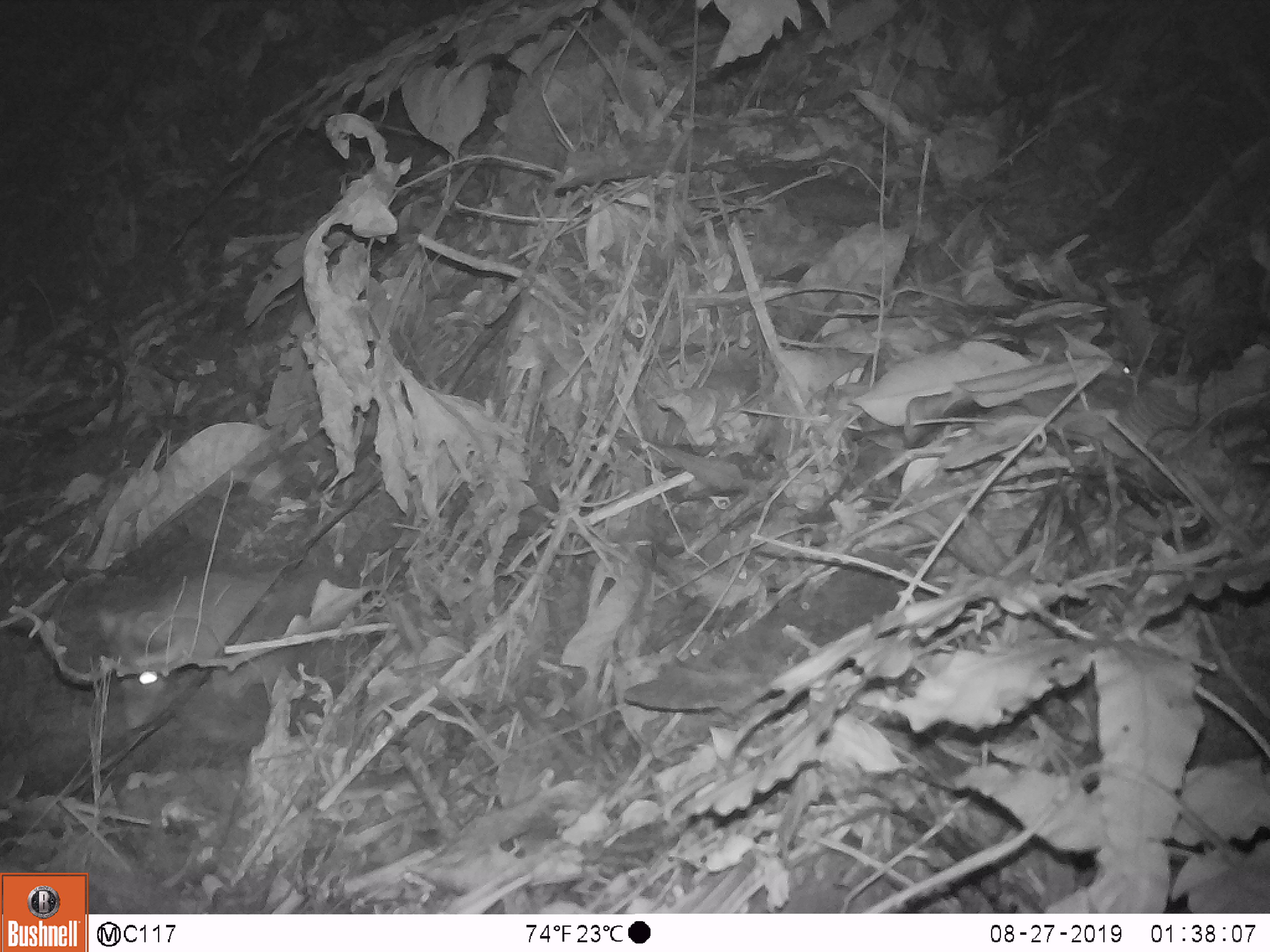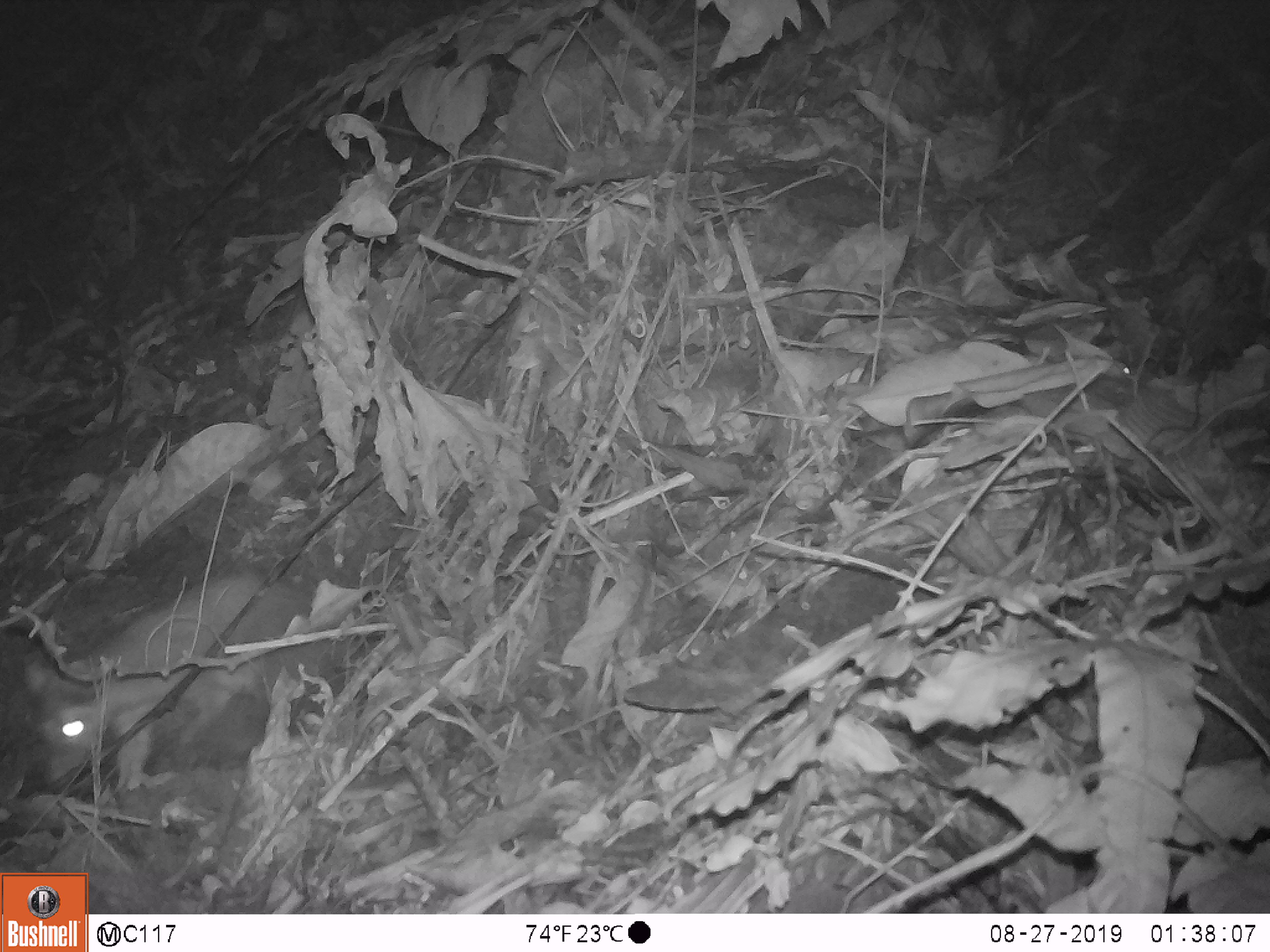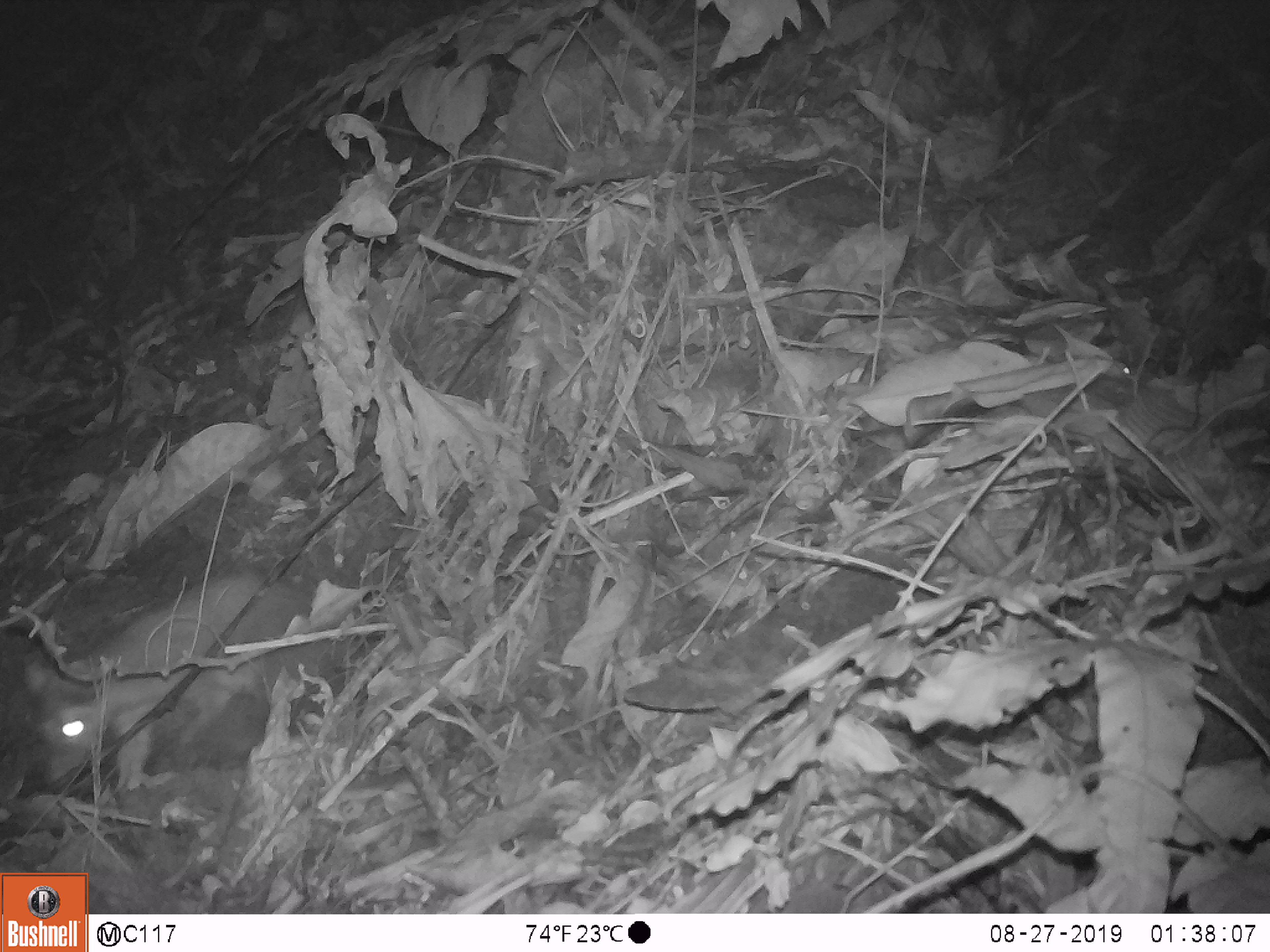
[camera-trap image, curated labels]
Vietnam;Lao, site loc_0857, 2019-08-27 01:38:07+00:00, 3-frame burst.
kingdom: Animalia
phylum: Chordata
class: Mammalia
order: Carnivora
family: Mustelidae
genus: Melogale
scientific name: Melogale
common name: ferret badger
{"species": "ferret badger (Melogale)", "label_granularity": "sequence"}